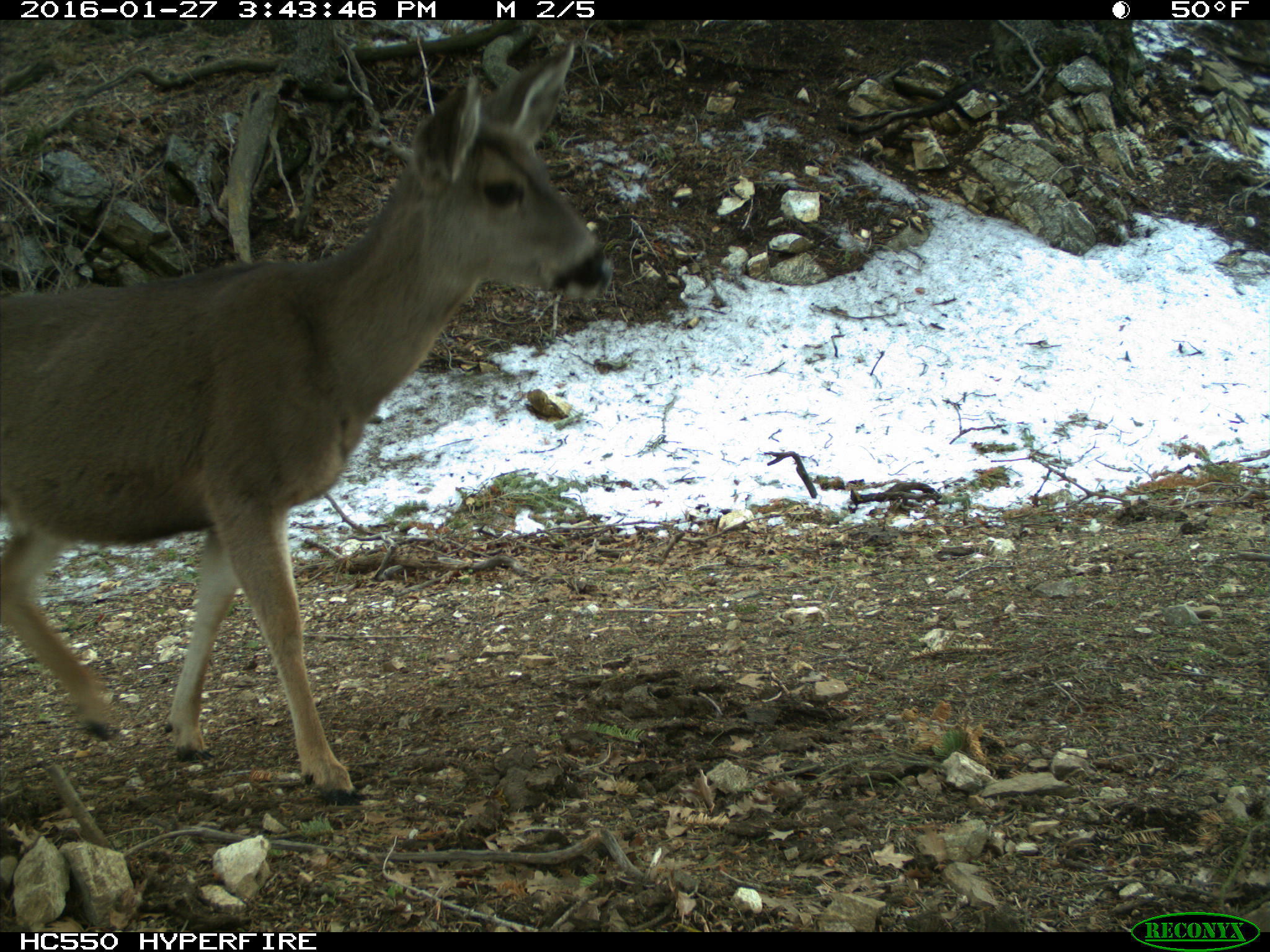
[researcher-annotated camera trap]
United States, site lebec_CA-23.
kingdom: Animalia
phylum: Chordata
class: Mammalia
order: Artiodactyla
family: Cervidae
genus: Odocoileus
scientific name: Odocoileus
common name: deer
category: unidentified deer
Unidentified deer (deer) (Odocoileus).